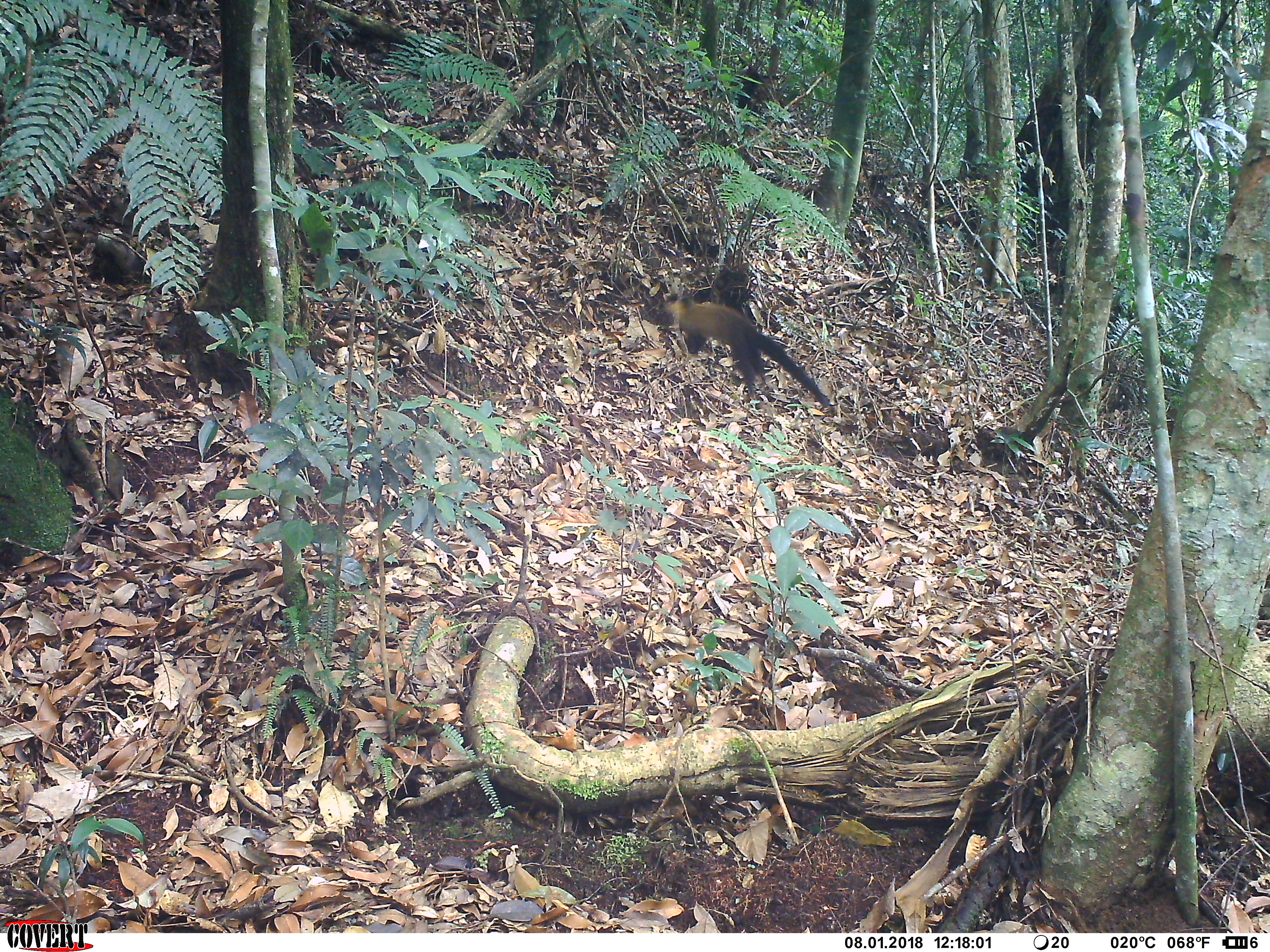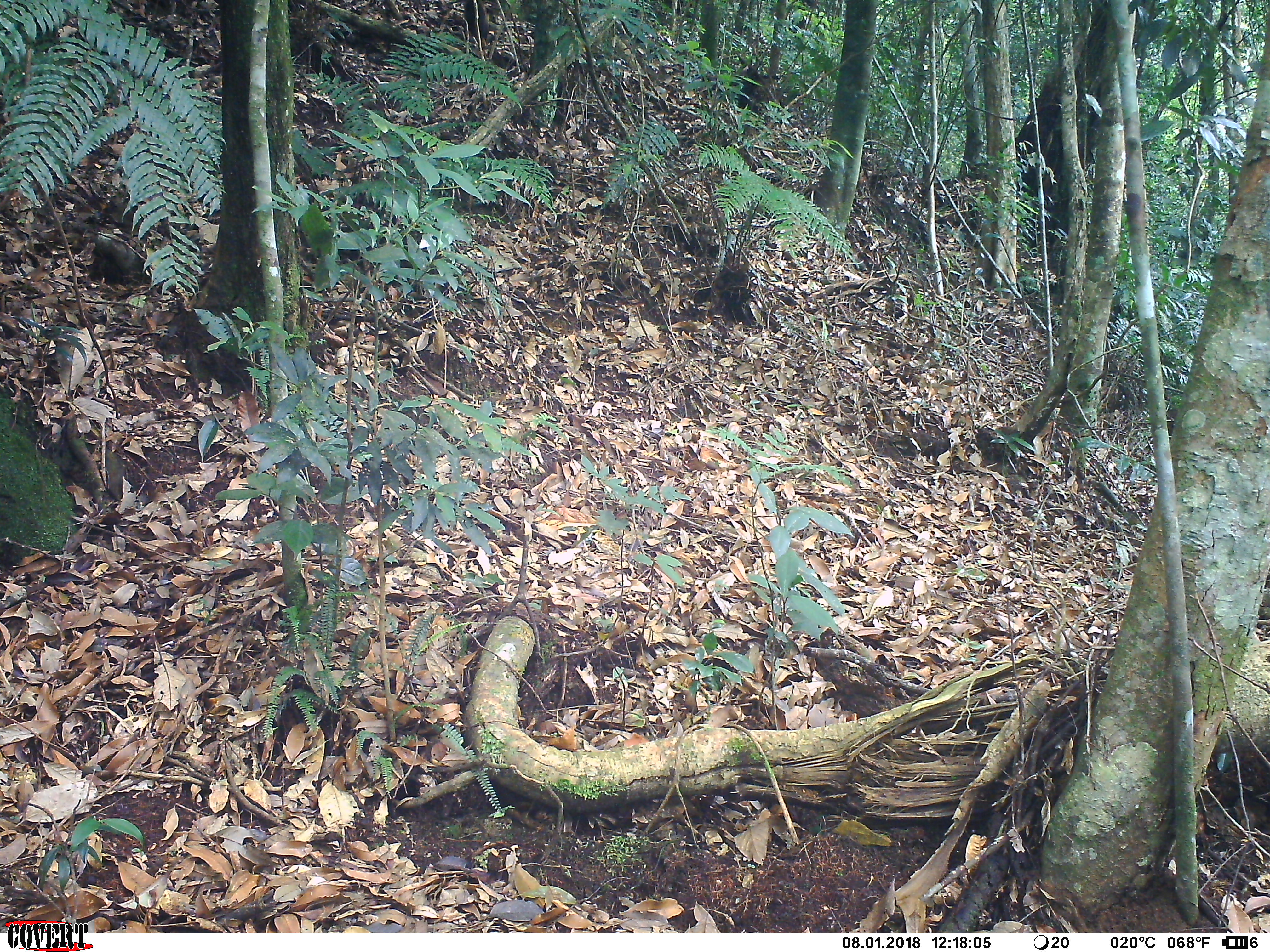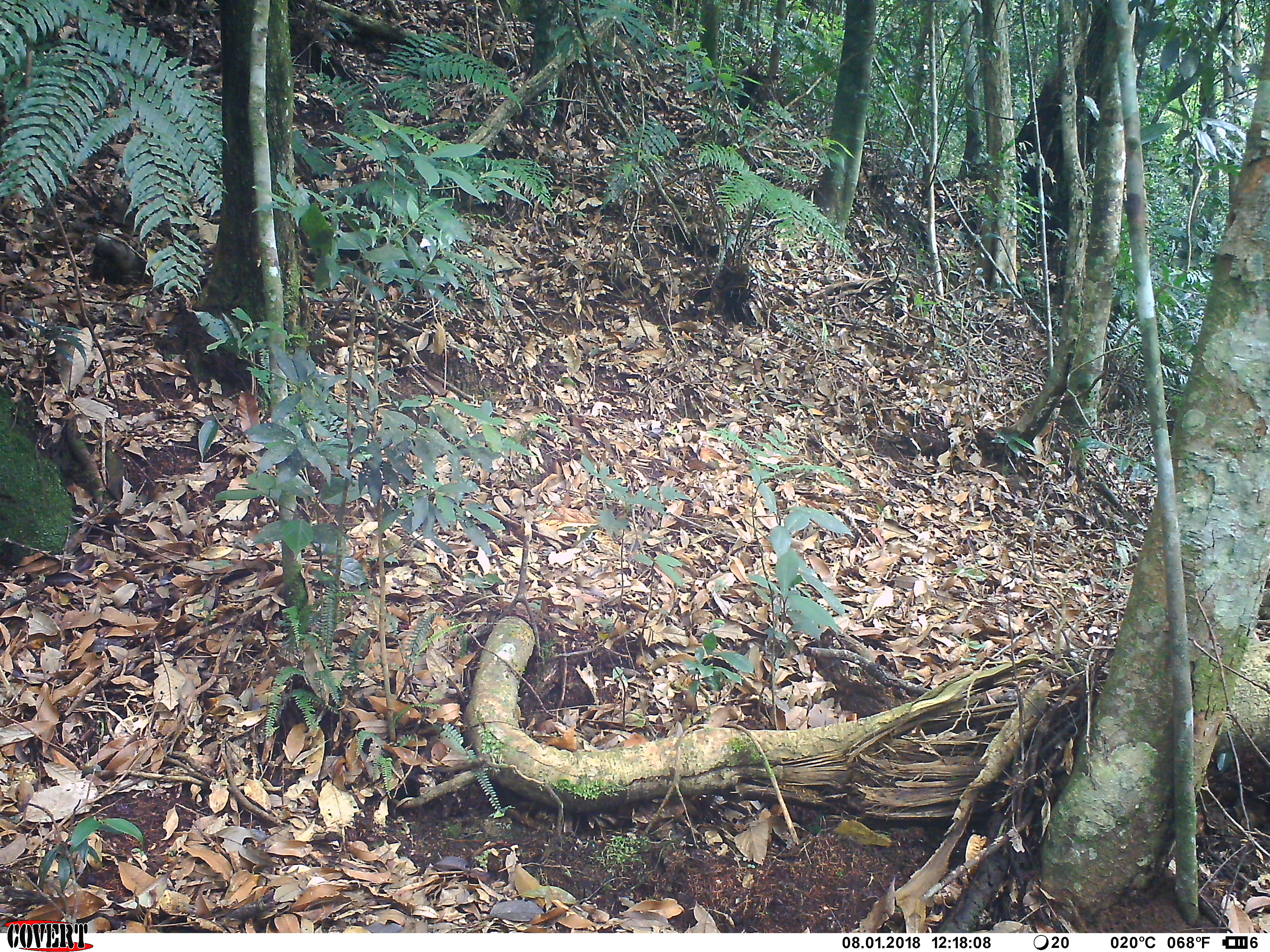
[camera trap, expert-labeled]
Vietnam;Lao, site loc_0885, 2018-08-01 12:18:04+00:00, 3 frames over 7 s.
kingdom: Animalia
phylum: Chordata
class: Mammalia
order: Carnivora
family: Mustelidae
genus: Martes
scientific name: Martes flavigula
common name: yellow-throated marten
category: yellow throated marten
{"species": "yellow throated marten (yellow-throated marten) (Martes flavigula)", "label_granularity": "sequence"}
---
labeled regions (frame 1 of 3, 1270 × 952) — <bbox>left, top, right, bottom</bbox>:
yellow throated marten: <bbox>653, 291, 831, 408</bbox>